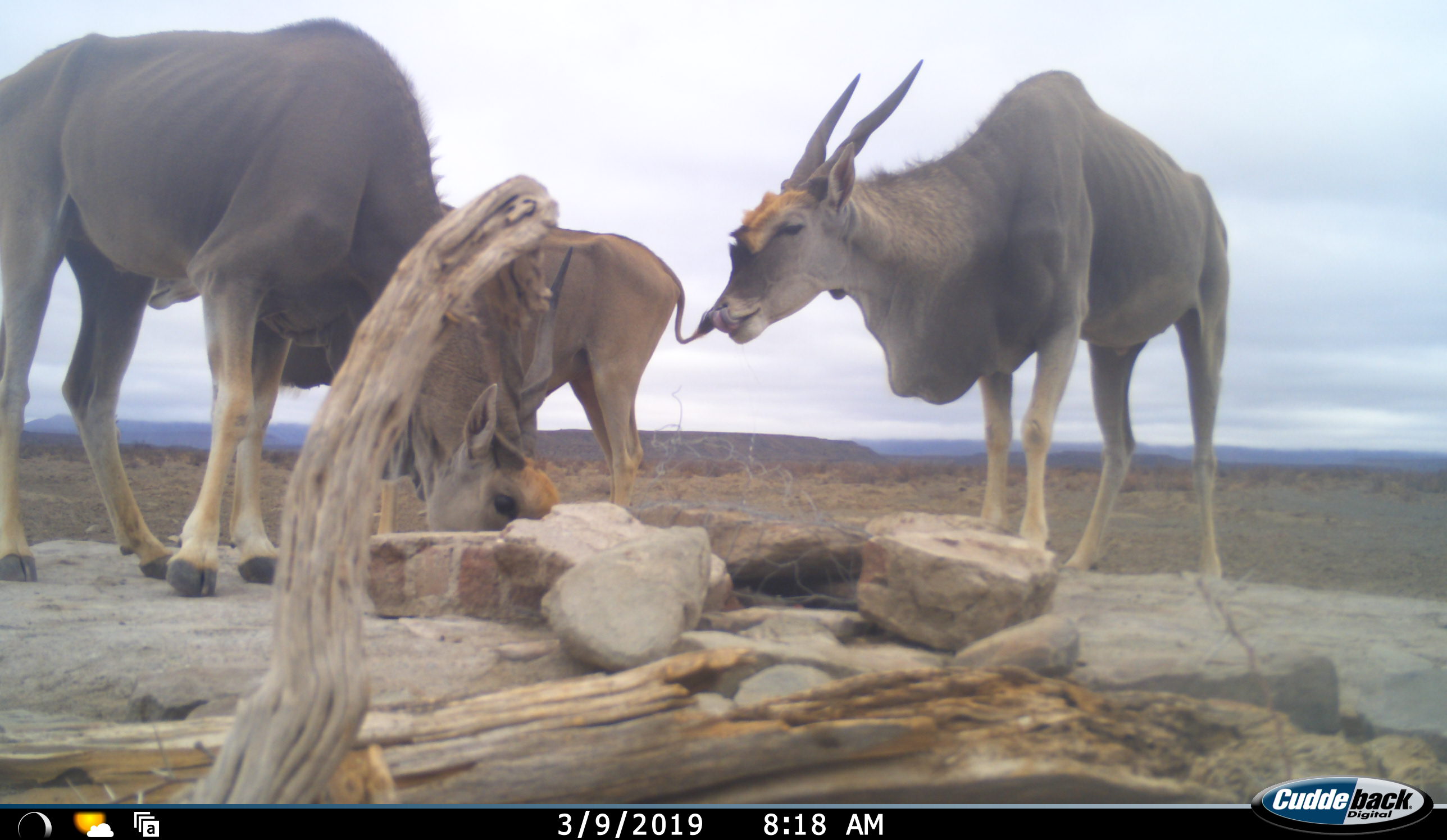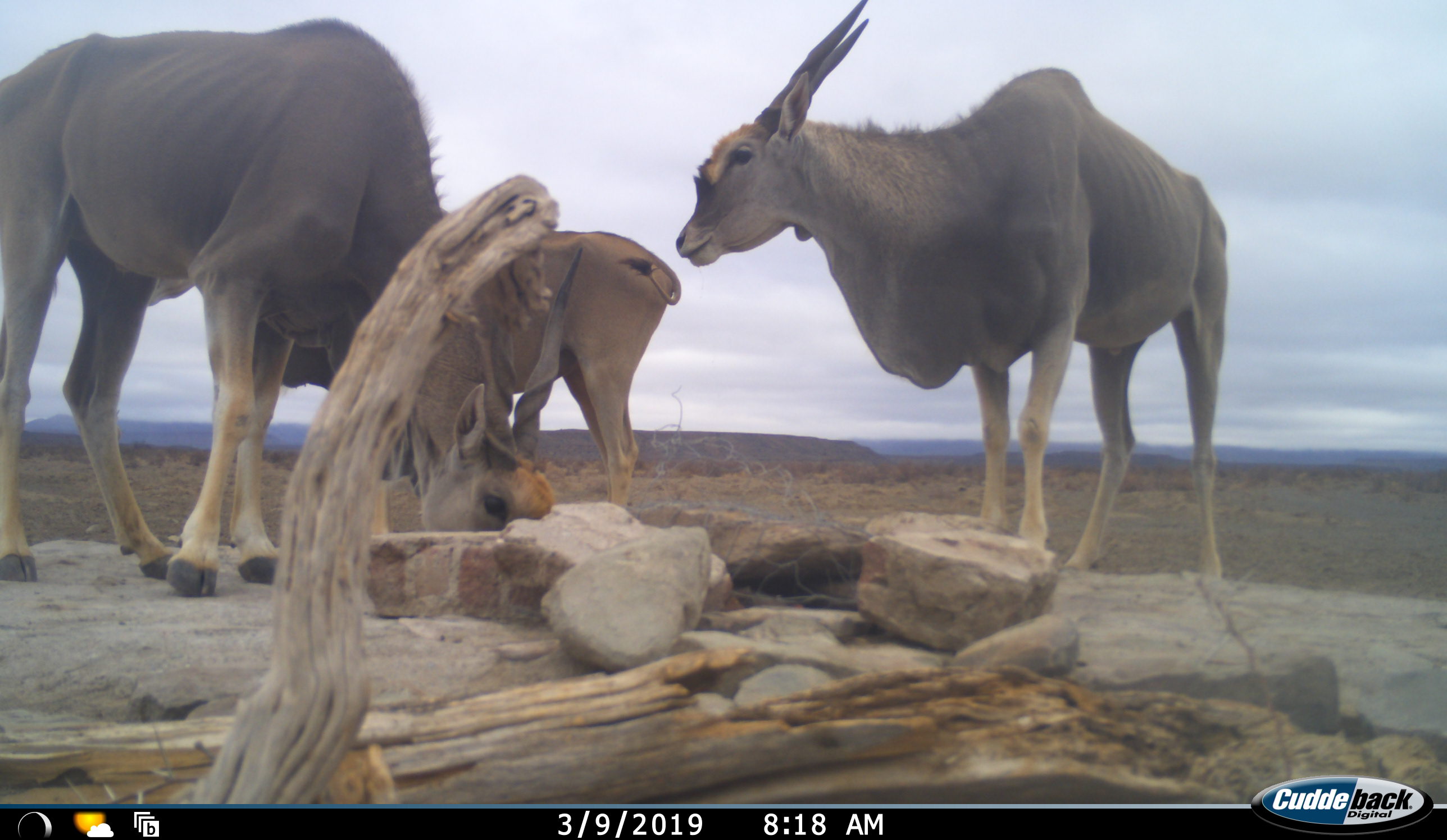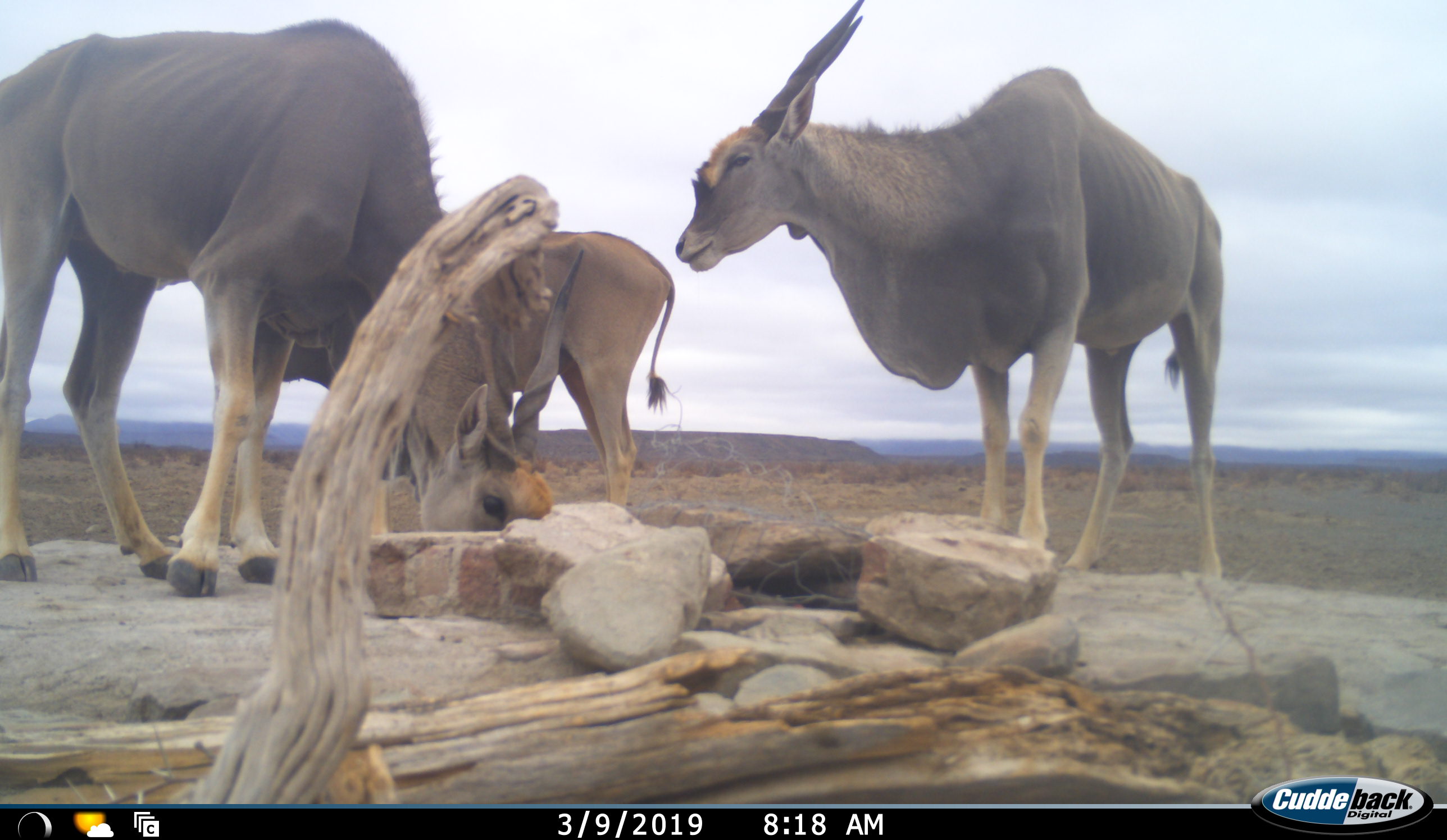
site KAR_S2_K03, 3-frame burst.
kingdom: Animalia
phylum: Chordata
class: Mammalia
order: Artiodactyla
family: Bovidae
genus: Tragelaphus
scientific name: Tragelaphus oryx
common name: eland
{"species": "eland (Tragelaphus oryx)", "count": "3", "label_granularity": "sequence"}